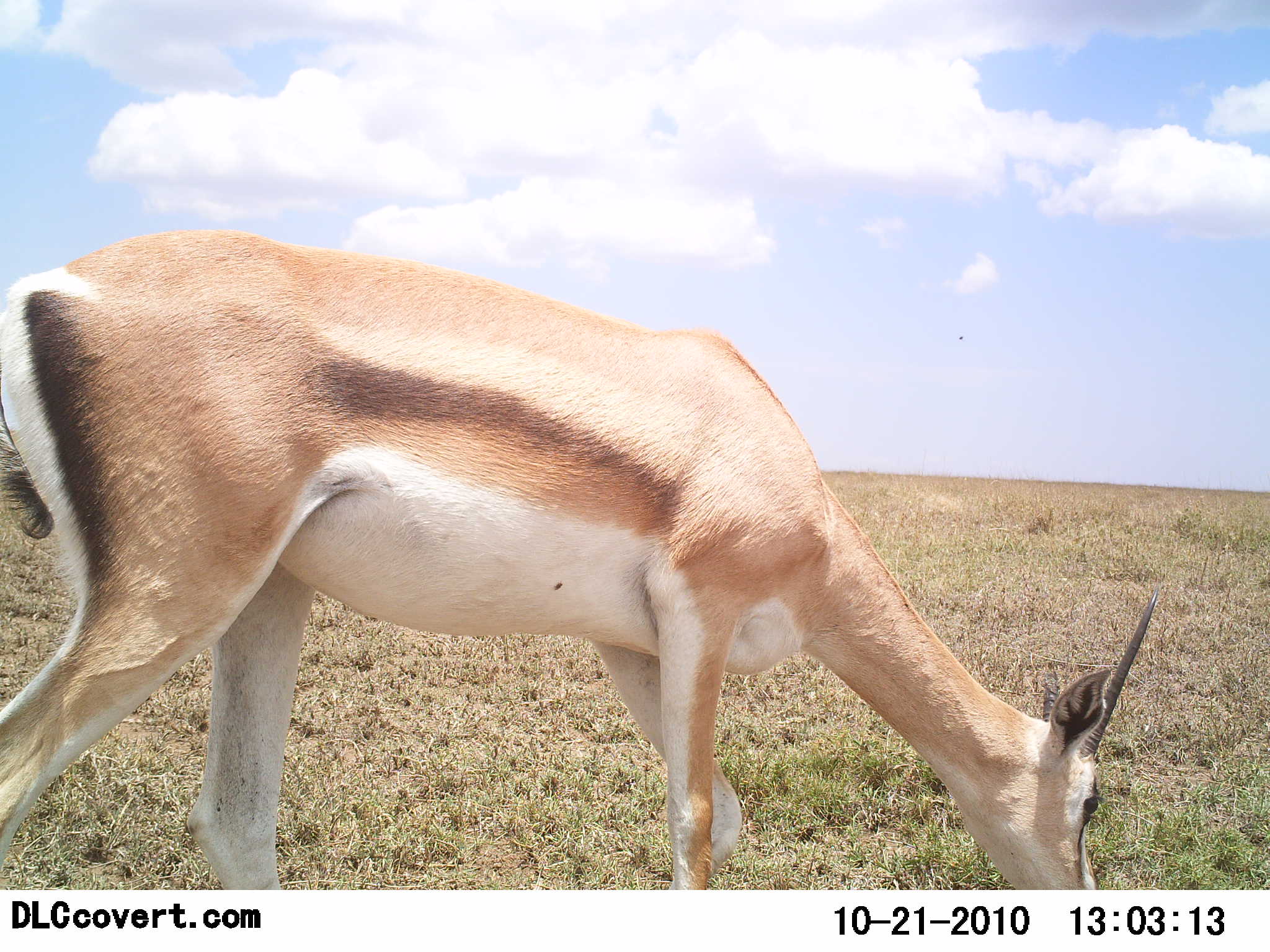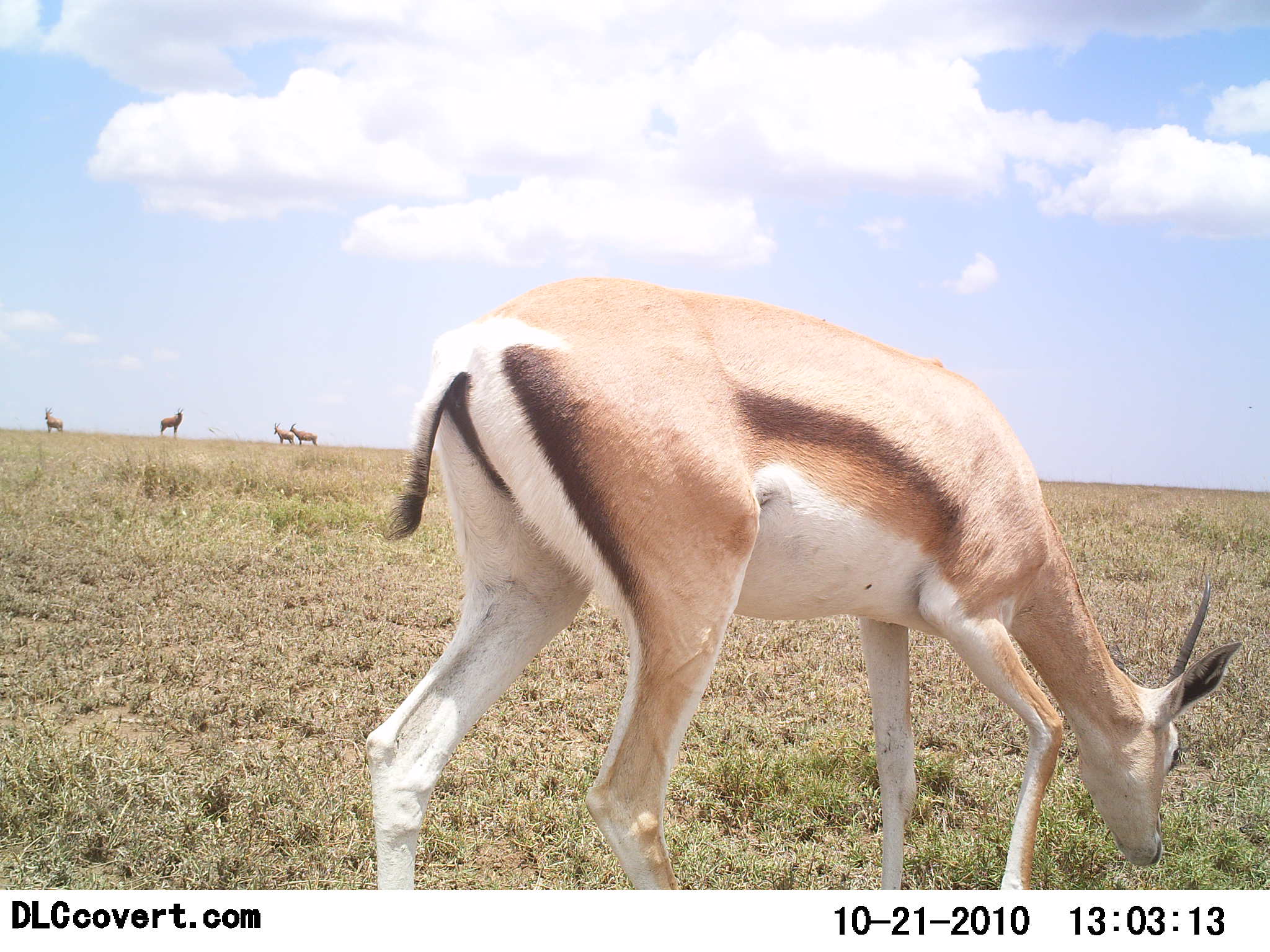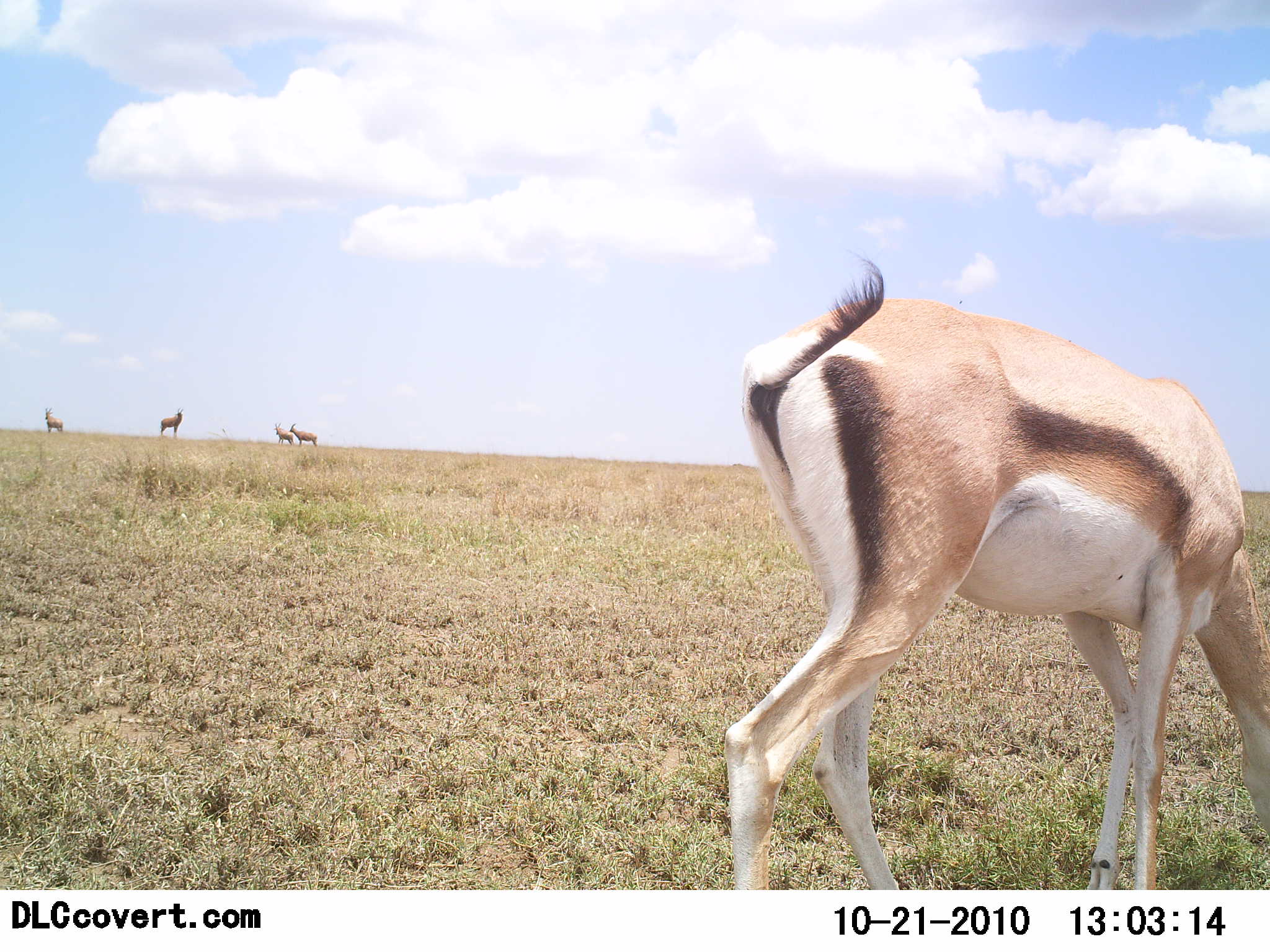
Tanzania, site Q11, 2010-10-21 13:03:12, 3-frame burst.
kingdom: Animalia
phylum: Chordata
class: Mammalia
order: Artiodactyla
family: Bovidae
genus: Eudorcas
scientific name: Eudorcas thomsonii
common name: thomson's gazelle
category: gazellethomsons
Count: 1.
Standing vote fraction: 21%.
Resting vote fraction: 0%.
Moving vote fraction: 50%.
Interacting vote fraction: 0%.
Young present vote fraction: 0%.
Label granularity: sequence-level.